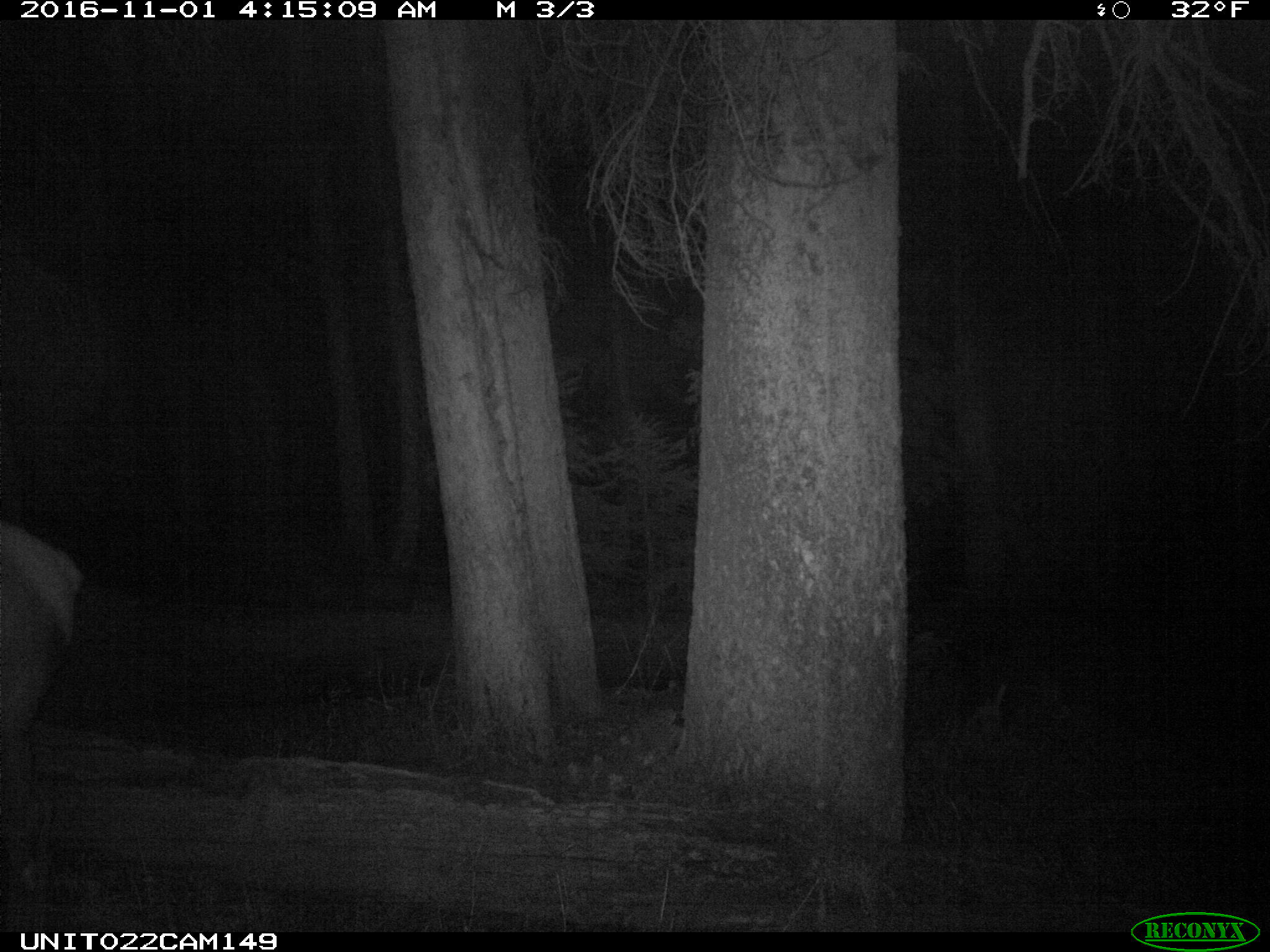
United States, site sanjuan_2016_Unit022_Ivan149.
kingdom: Animalia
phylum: Chordata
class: Mammalia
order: Artiodactyla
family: Cervidae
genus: Cervus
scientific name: Cervus elaphus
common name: red deer